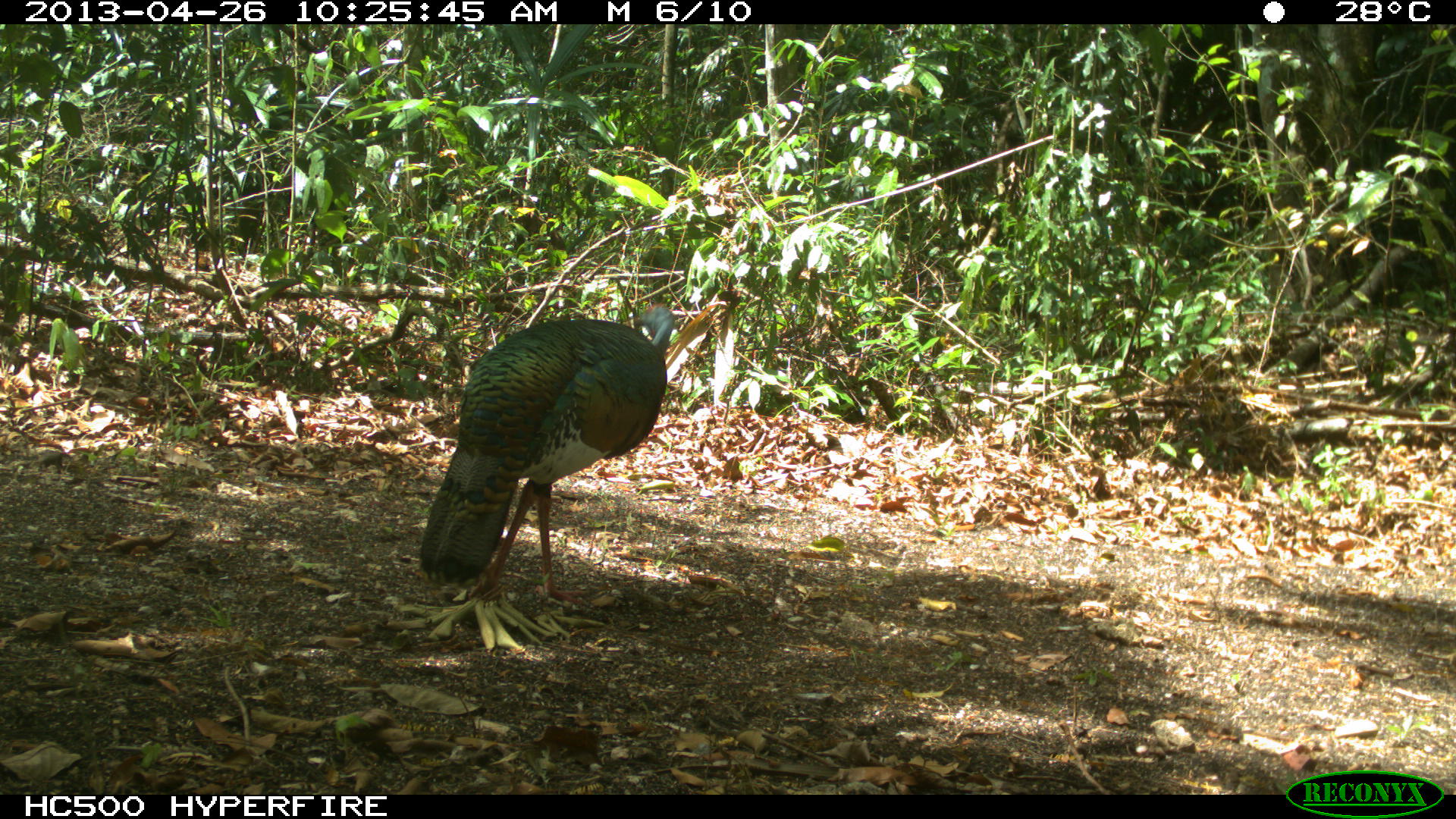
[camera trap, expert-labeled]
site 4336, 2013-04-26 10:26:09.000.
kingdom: Animalia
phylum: Chordata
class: Aves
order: Galliformes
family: Phasianidae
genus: Meleagris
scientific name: Meleagris ocellata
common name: ocellated turkey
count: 1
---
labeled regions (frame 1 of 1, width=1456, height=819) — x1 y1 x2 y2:
meleagris ocellata: 413 302 677 610